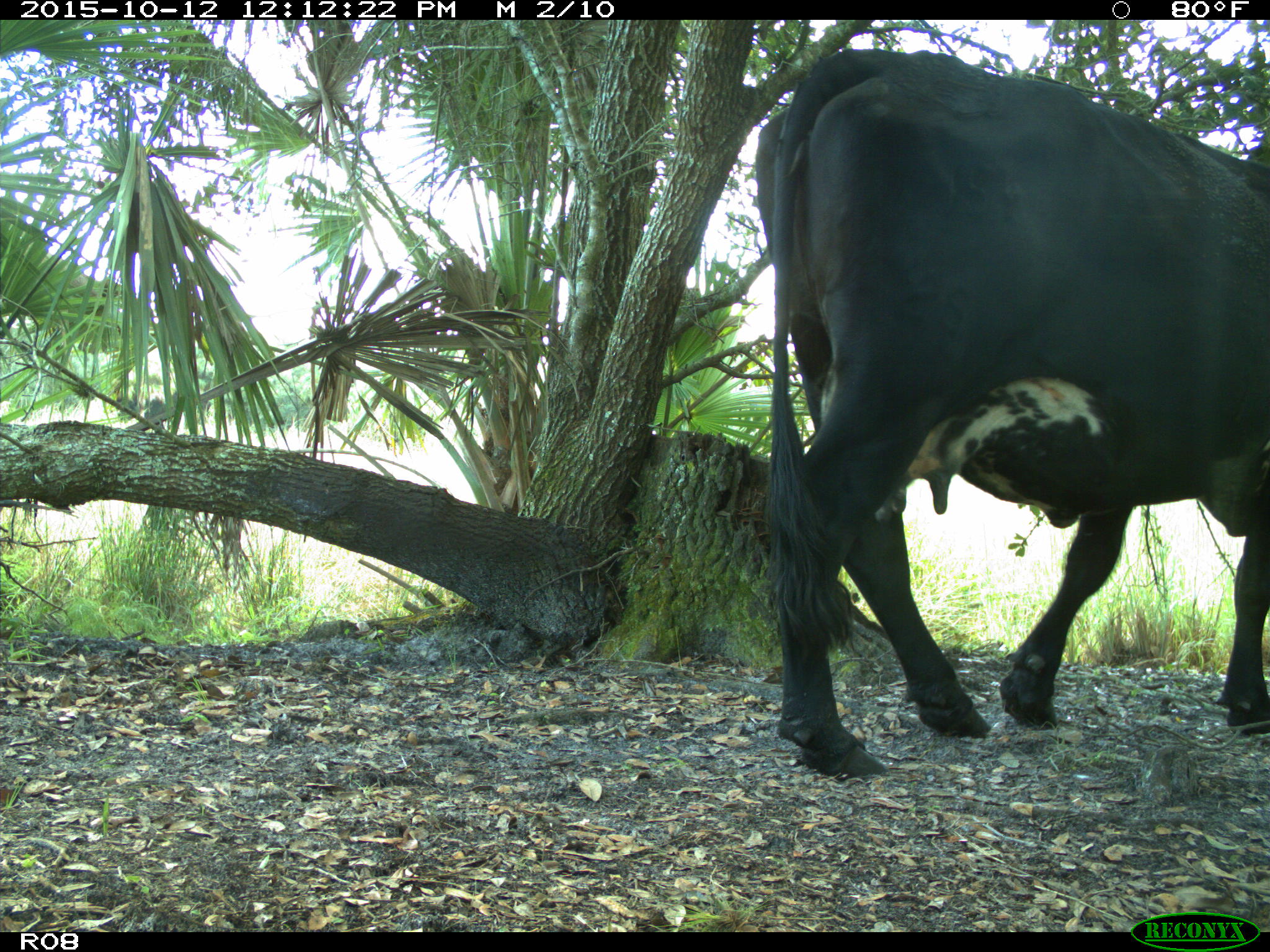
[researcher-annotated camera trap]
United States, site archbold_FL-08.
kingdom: Animalia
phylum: Chordata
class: Mammalia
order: Artiodactyla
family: Bovidae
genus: Bos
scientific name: Bos taurus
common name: domestic cow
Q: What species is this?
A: Bos taurus (domestic cow).